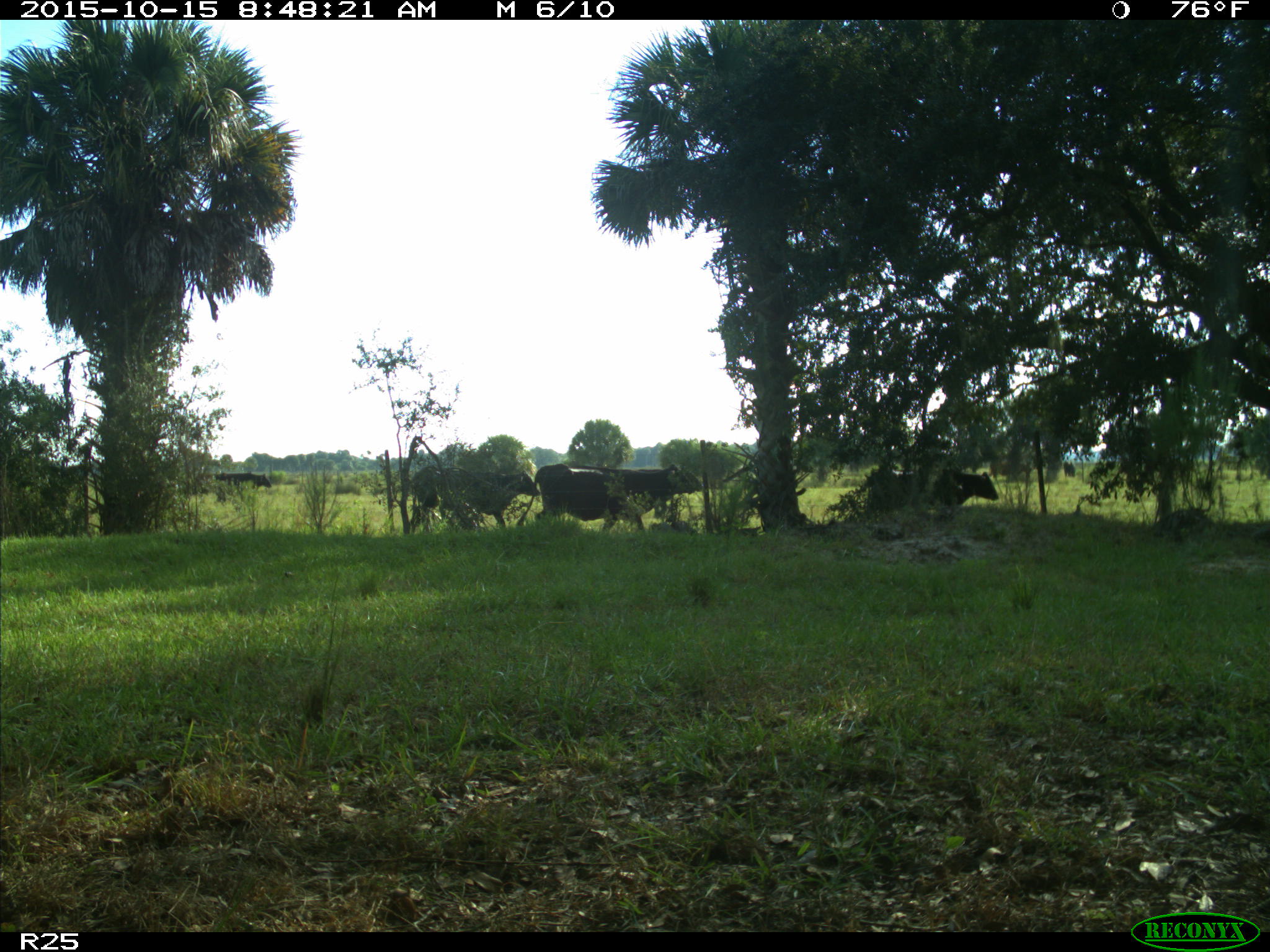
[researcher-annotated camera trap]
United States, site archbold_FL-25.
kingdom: Animalia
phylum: Chordata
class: Mammalia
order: Artiodactyla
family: Bovidae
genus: Bos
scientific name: Bos taurus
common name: domestic cow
Bos taurus (domestic cow).